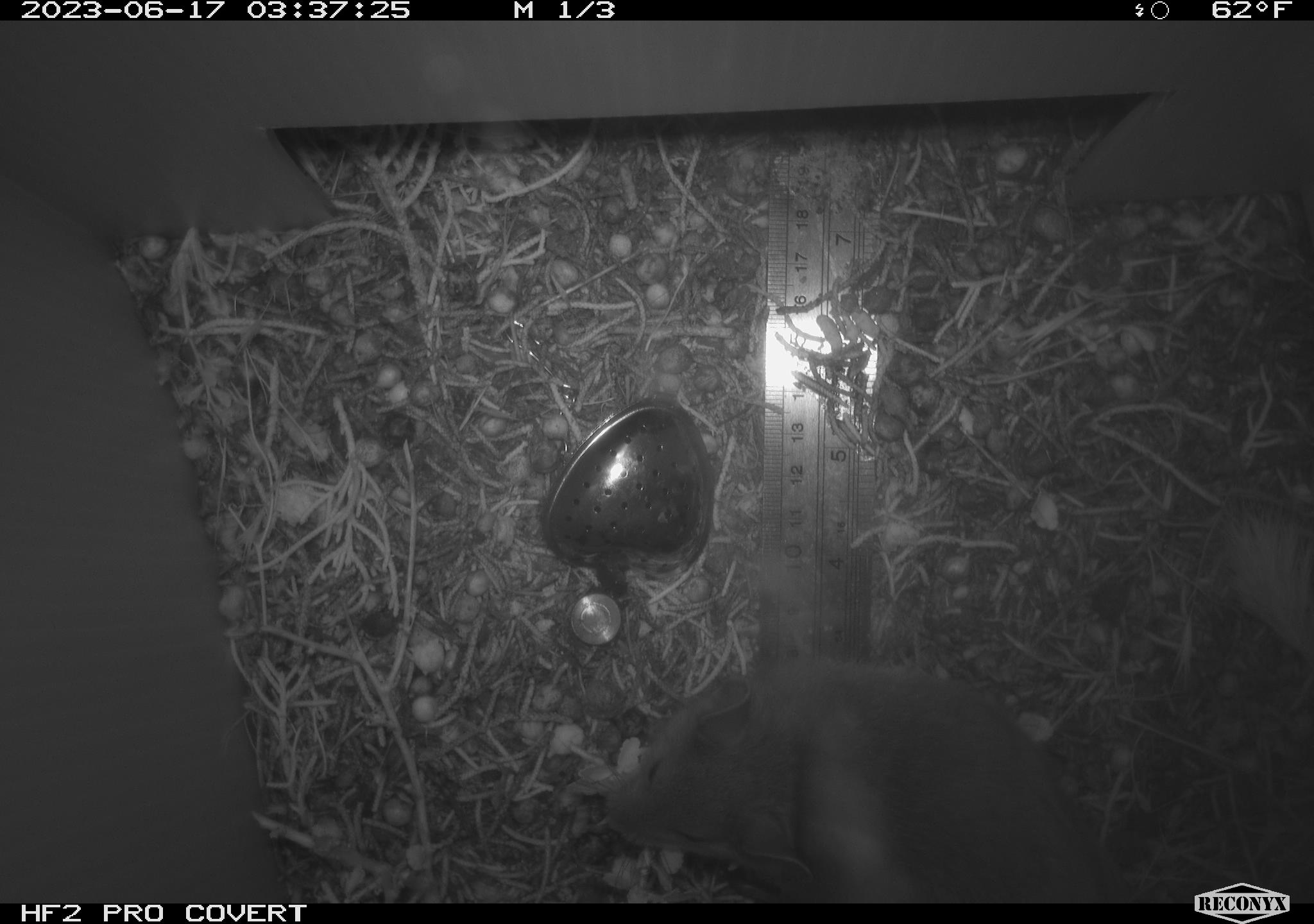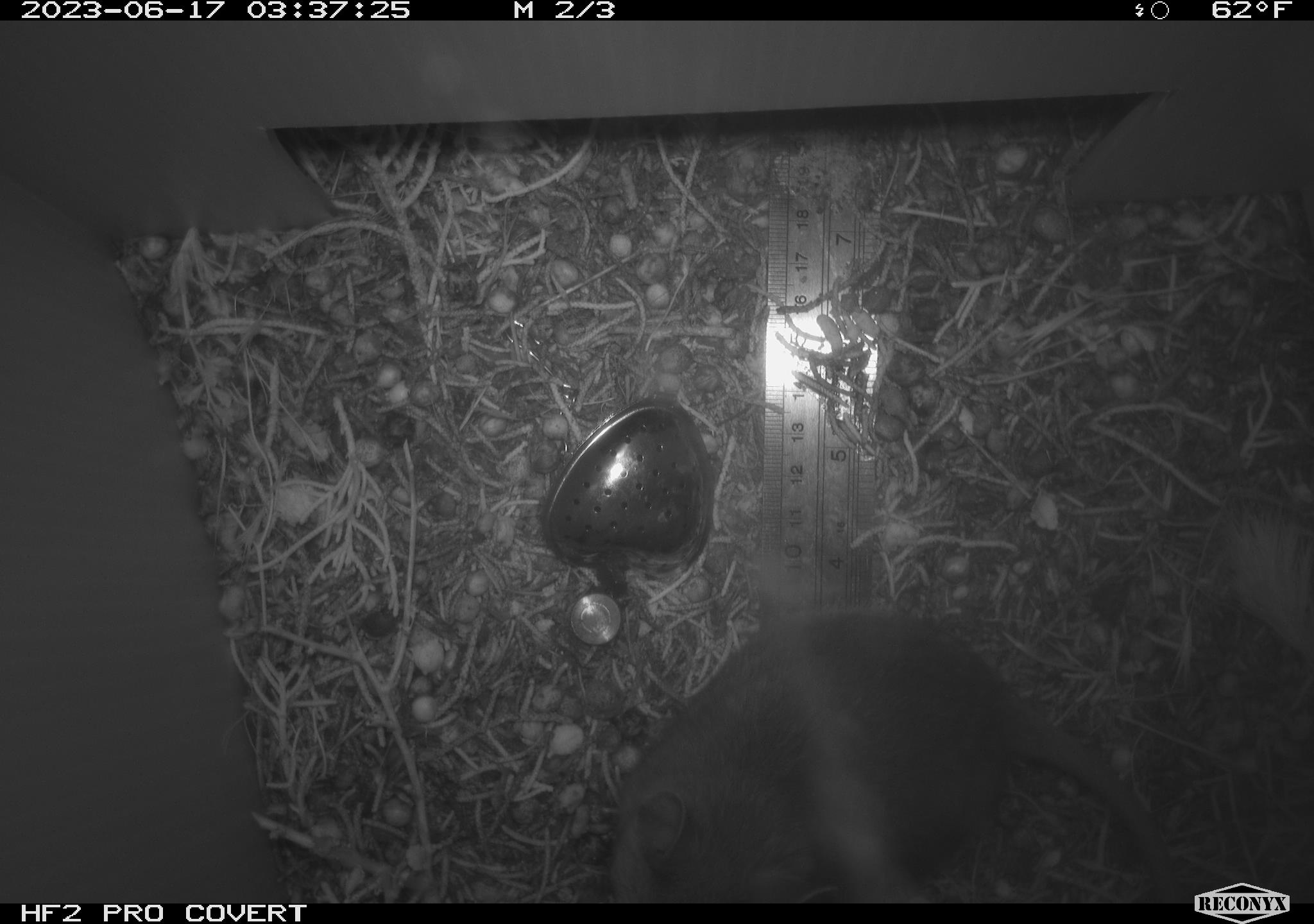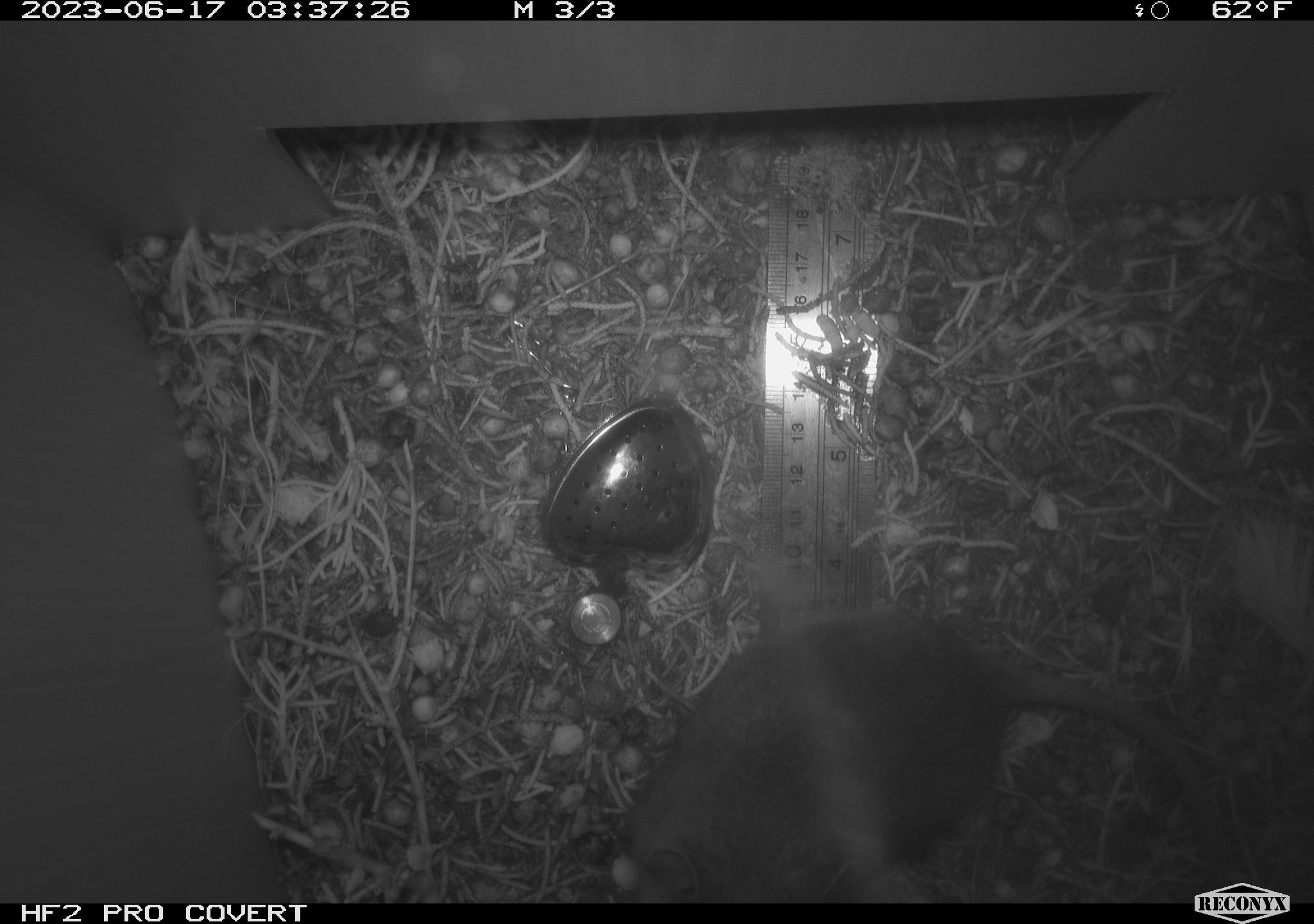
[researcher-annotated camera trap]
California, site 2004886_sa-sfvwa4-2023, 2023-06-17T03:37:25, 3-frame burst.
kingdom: Animalia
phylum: Chordata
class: Mammalia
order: Rodentia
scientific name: Rodentia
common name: rodent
Rodent (Rodentia).